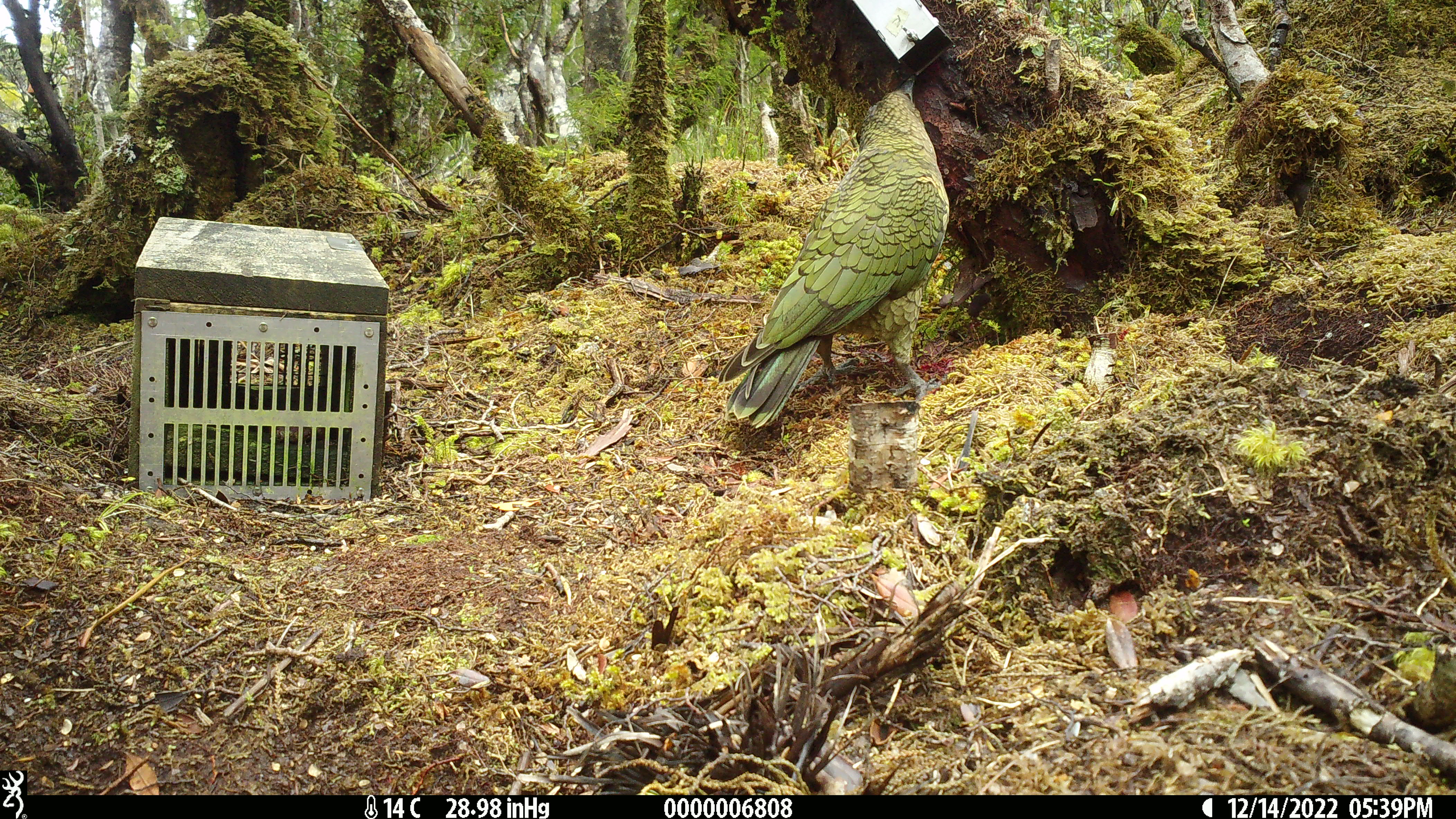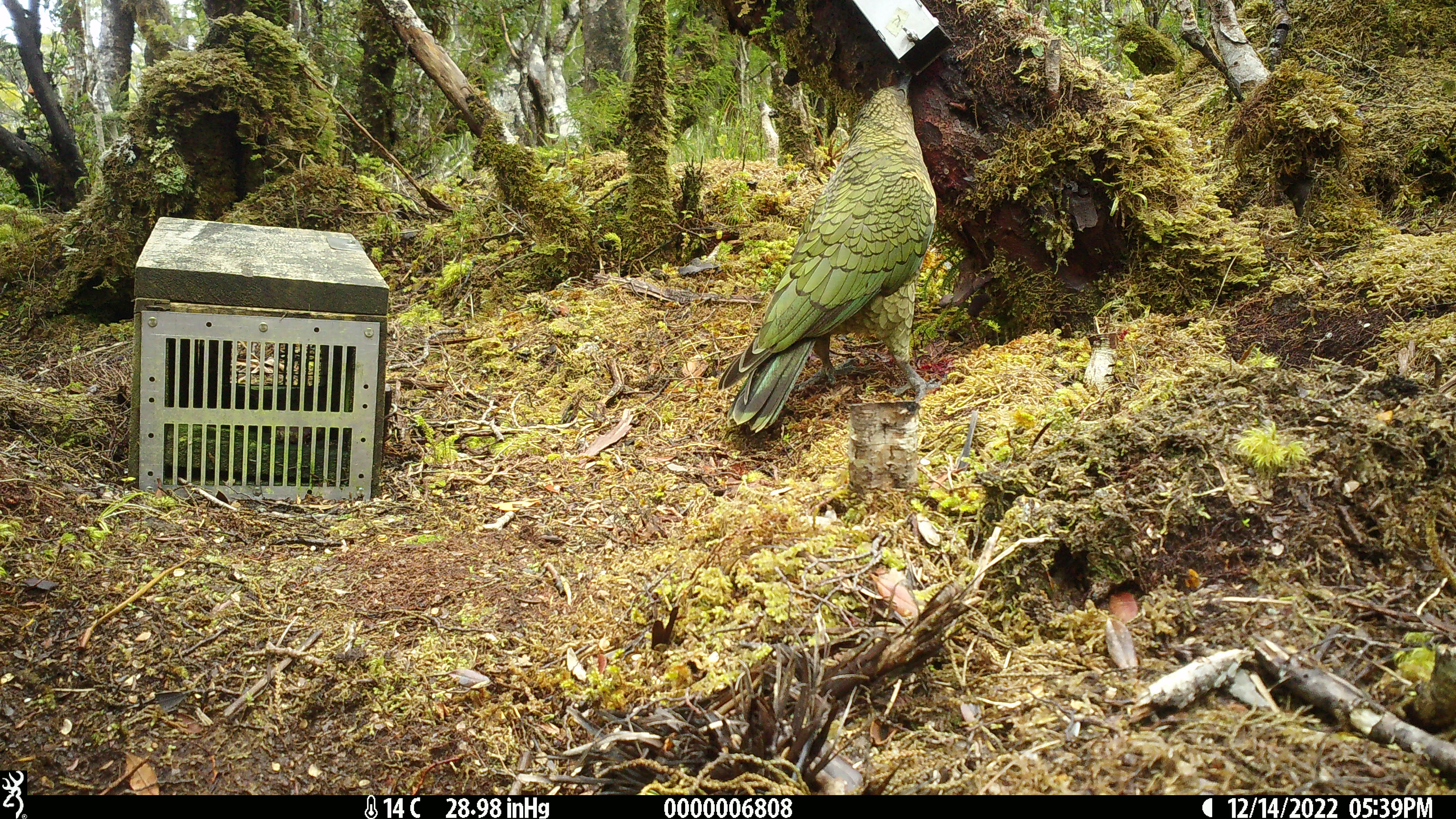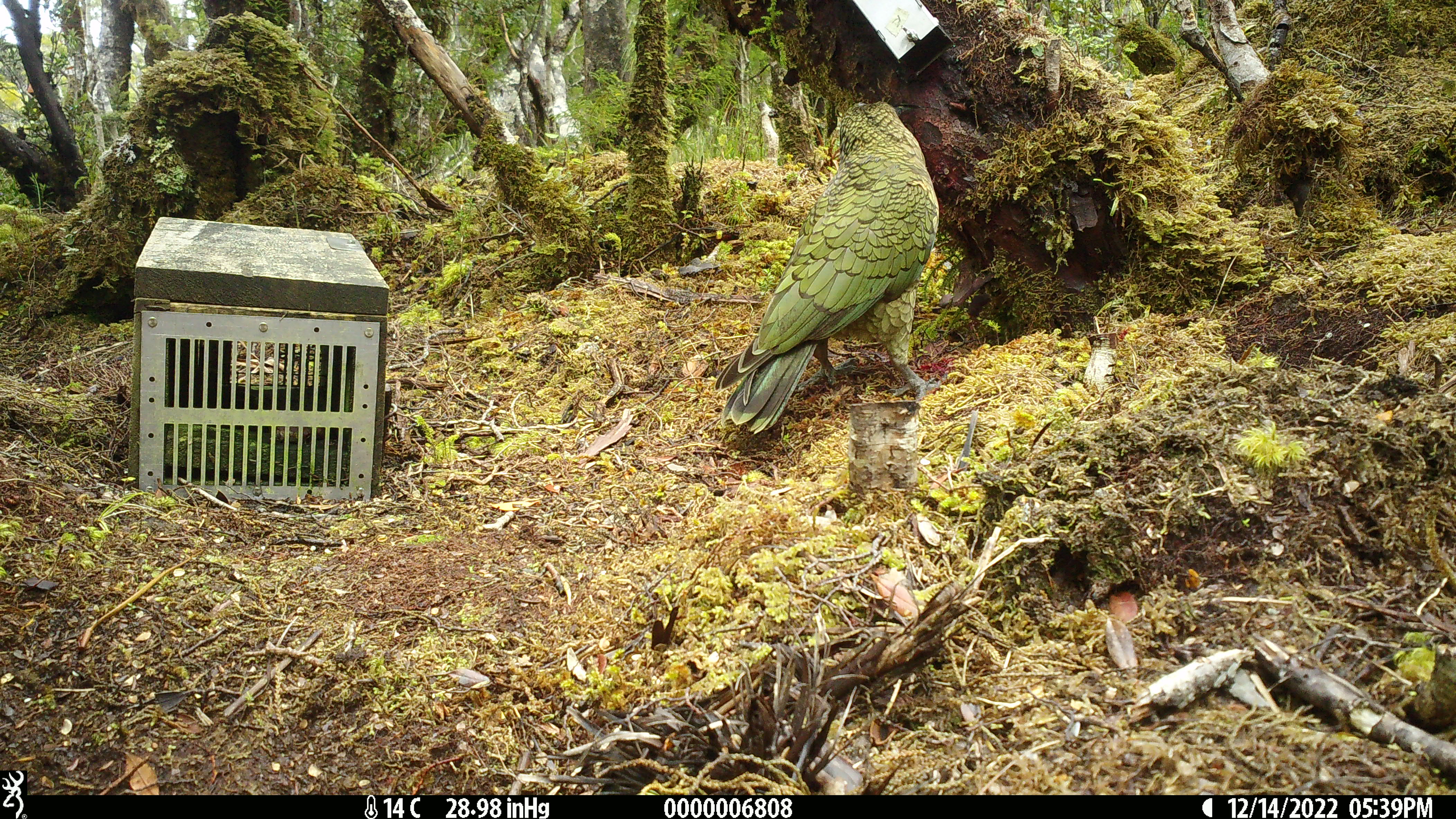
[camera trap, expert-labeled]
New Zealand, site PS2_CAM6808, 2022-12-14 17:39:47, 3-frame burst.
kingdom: Animalia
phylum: Chordata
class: Aves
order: Psittaciformes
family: Strigopidae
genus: Nestor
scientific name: Nestor notabilis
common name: kea